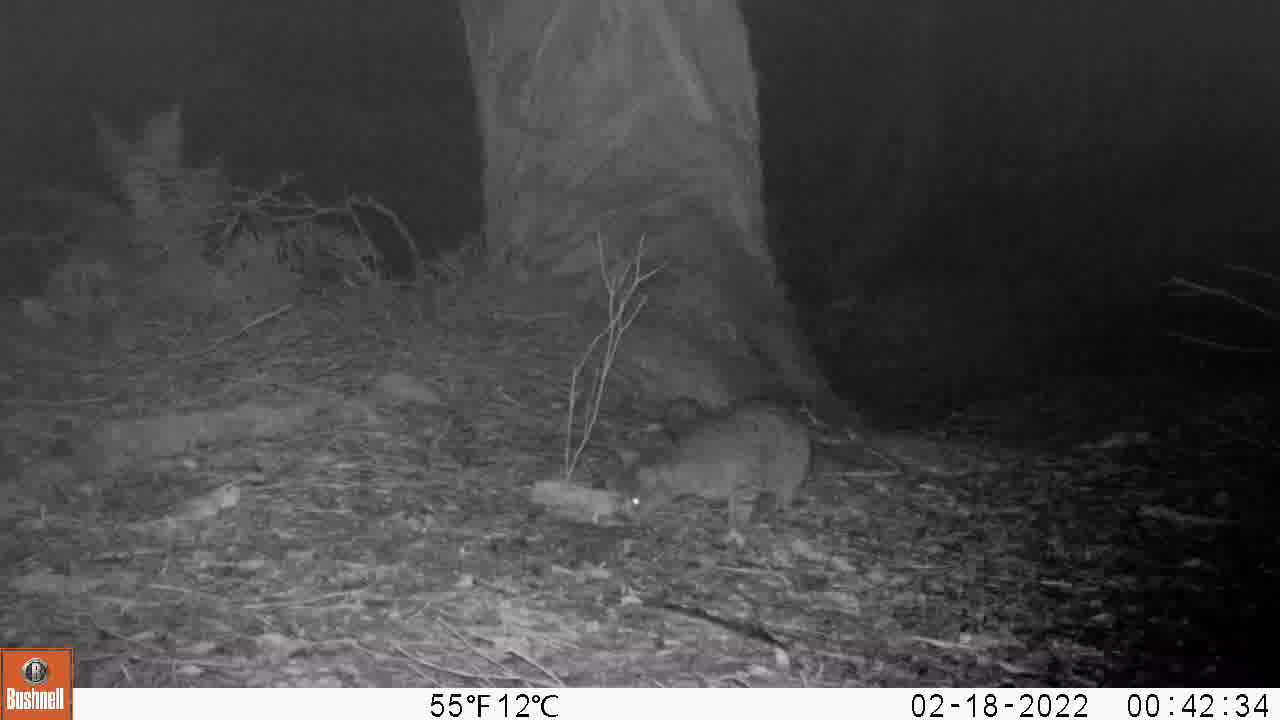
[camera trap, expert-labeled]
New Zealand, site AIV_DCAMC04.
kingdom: Animalia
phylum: Chordata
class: Mammalia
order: Carnivora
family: Felidae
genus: Felis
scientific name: Felis catus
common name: domestic cat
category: cat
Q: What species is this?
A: Cat (domestic cat) (Felis catus).